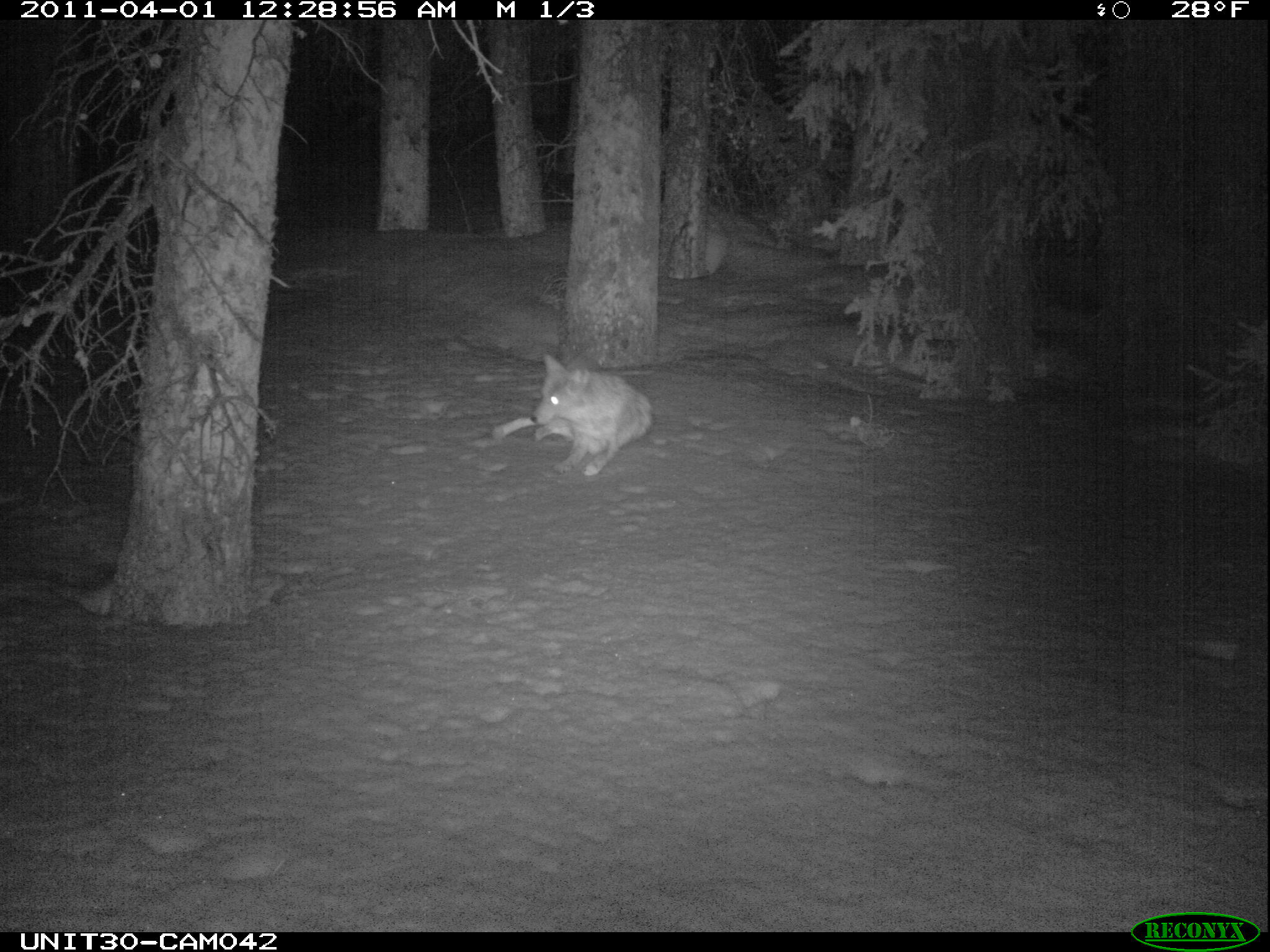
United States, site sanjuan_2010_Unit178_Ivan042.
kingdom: Animalia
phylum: Chordata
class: Mammalia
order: Carnivora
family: Canidae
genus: Canis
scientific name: Canis latrans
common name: coyote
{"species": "Canis latrans (coyote)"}